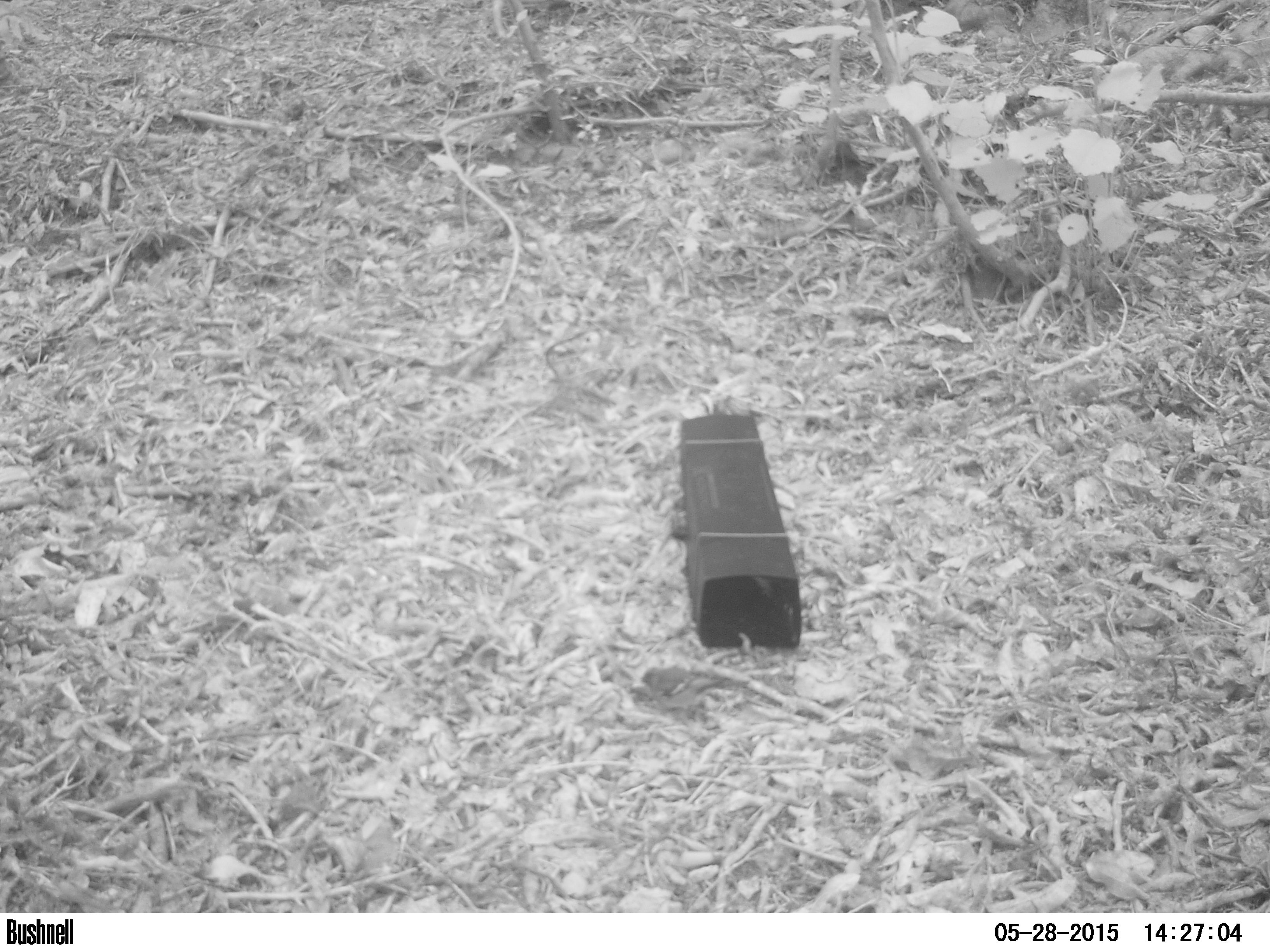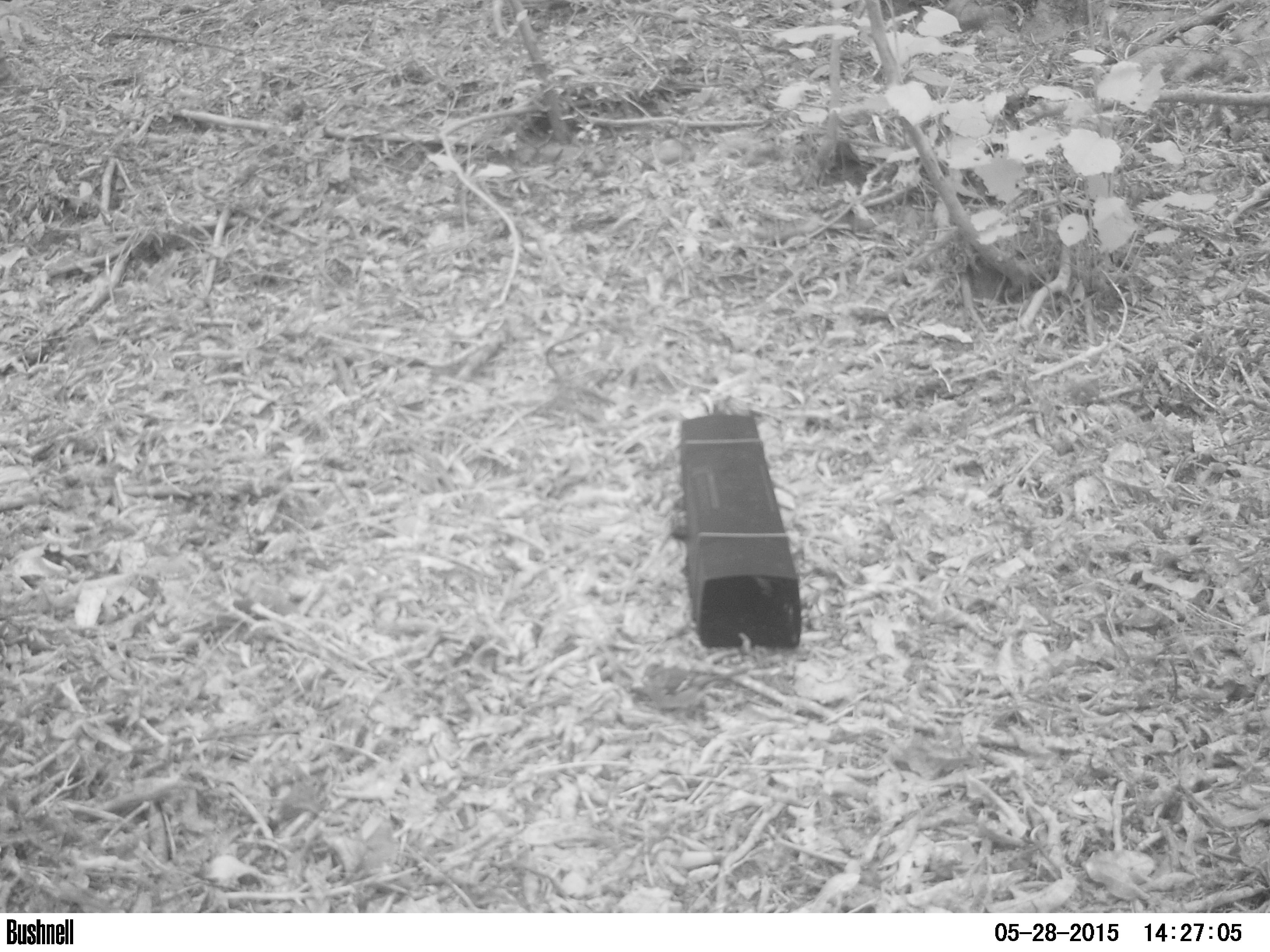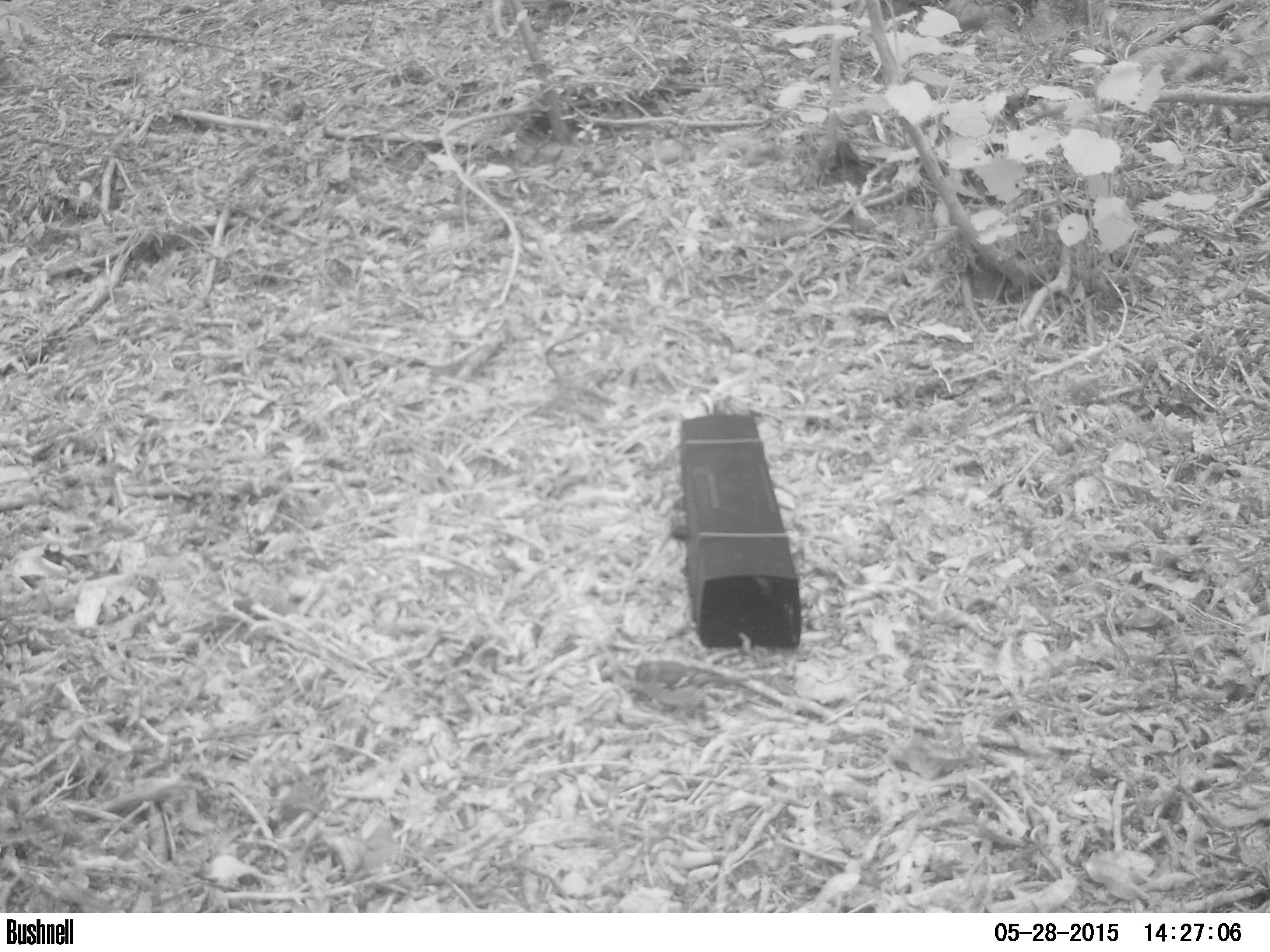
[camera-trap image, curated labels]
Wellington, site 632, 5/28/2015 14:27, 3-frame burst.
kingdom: Animalia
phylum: Chordata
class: Aves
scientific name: Aves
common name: bird